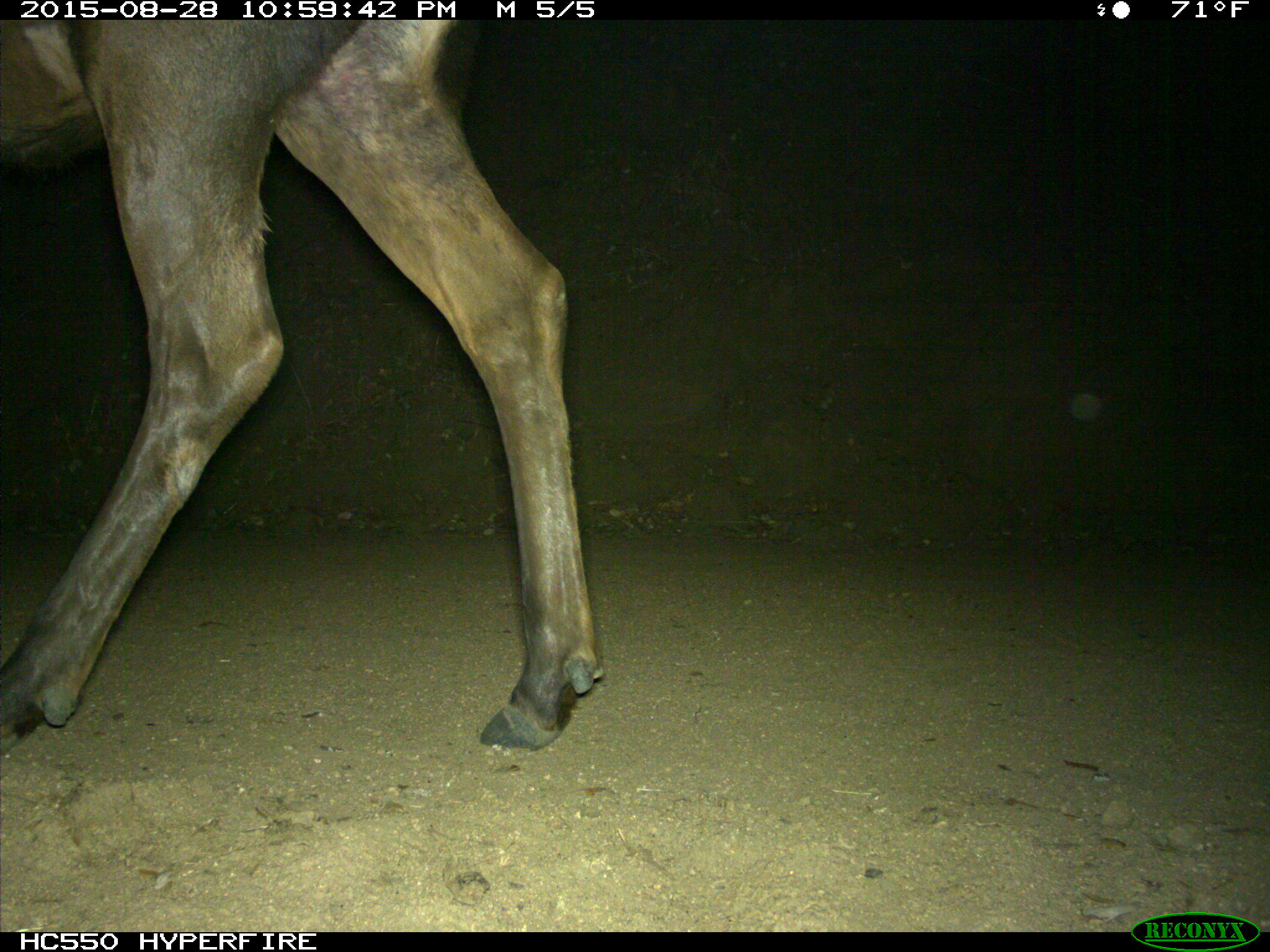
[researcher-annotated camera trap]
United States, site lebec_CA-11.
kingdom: Animalia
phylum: Chordata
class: Mammalia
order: Artiodactyla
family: Cervidae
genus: Cervus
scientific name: Cervus canadensis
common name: elk